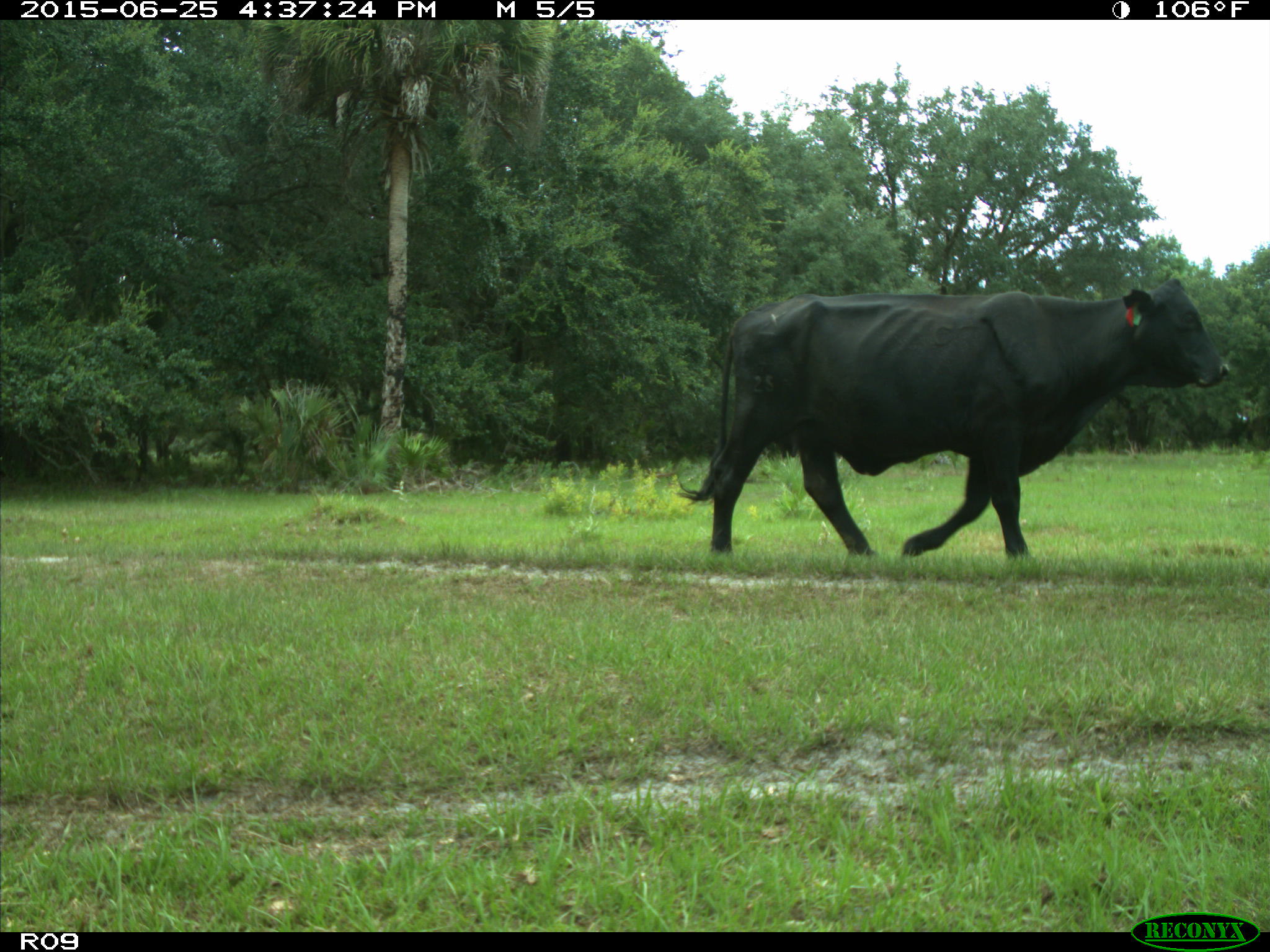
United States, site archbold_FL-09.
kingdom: Animalia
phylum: Chordata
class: Mammalia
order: Artiodactyla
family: Bovidae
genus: Bos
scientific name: Bos taurus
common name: domestic cow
Bos taurus (domestic cow).